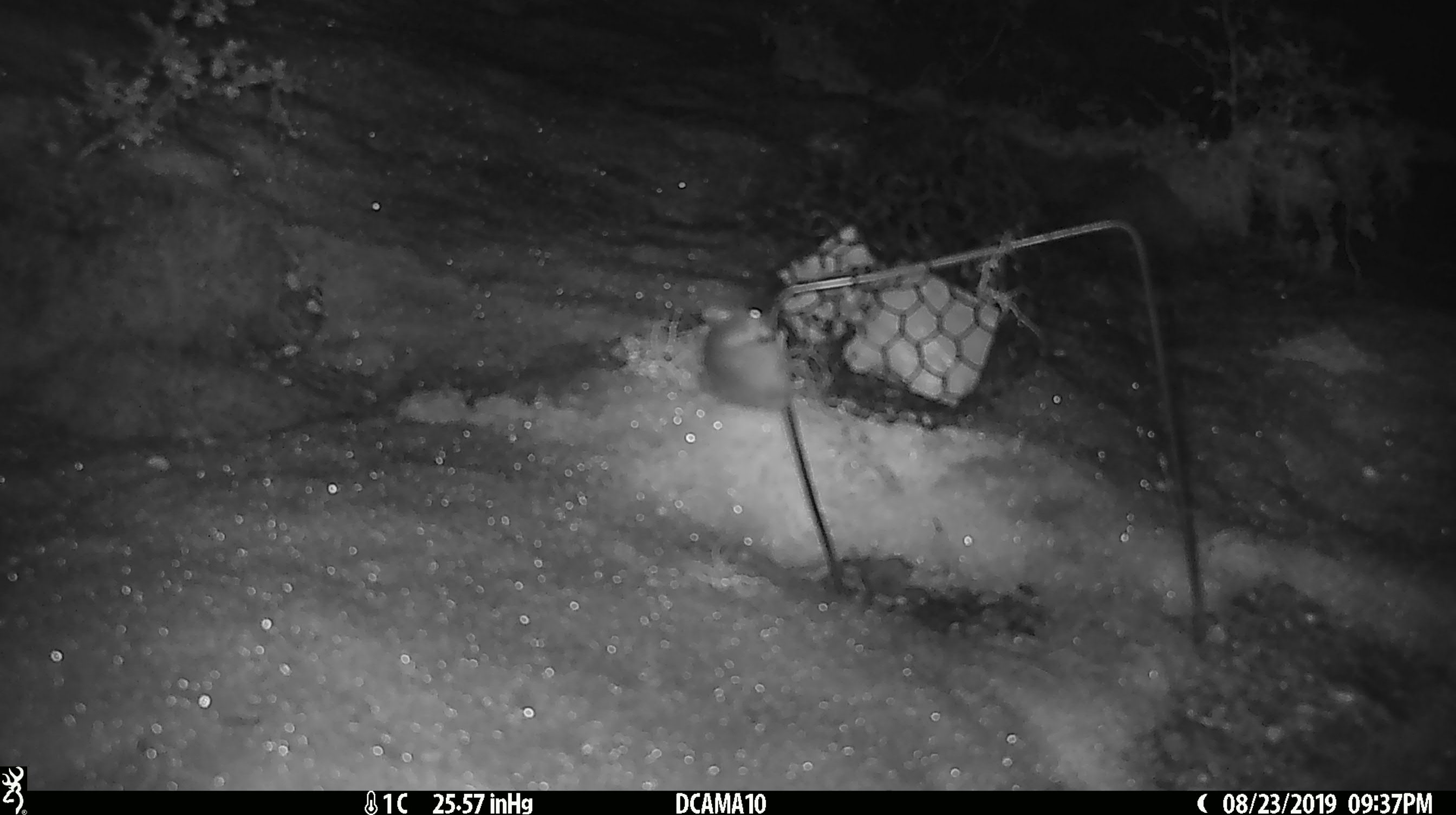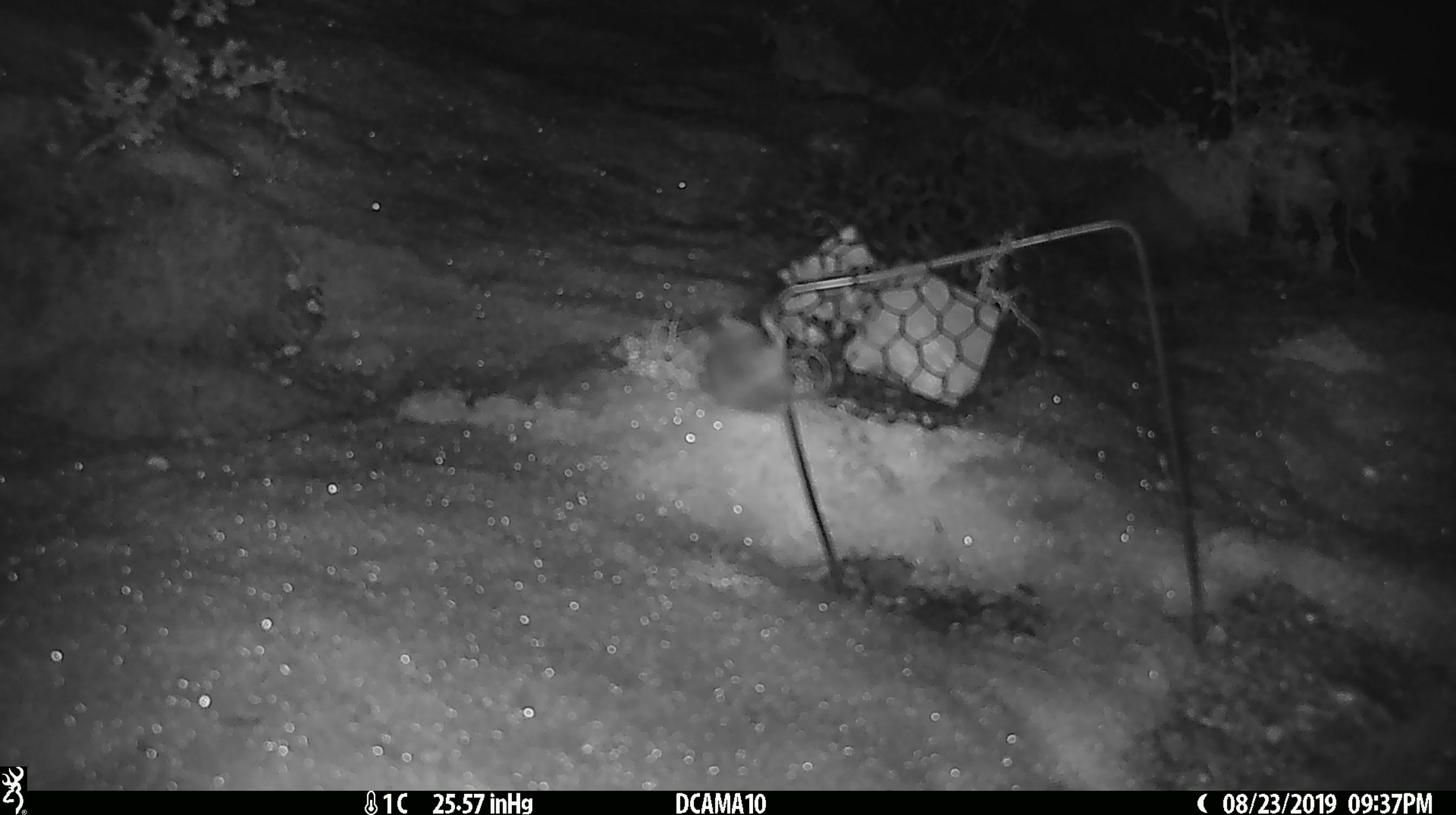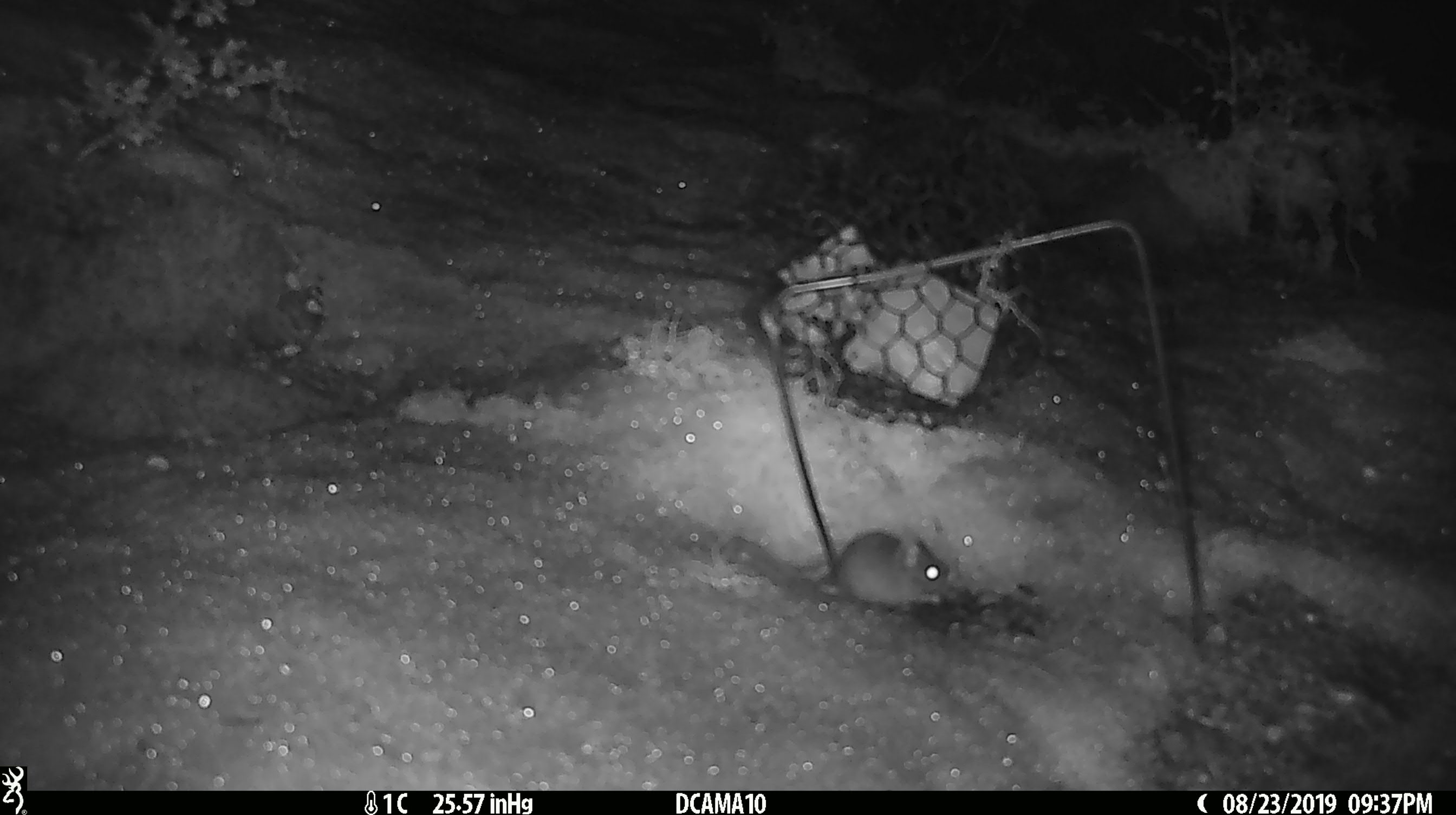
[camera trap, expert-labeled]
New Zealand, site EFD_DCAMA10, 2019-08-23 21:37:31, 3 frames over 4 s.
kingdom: Animalia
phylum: Chordata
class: Mammalia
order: Rodentia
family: Muridae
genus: Mus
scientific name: Mus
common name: mouse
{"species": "mouse (Mus)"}